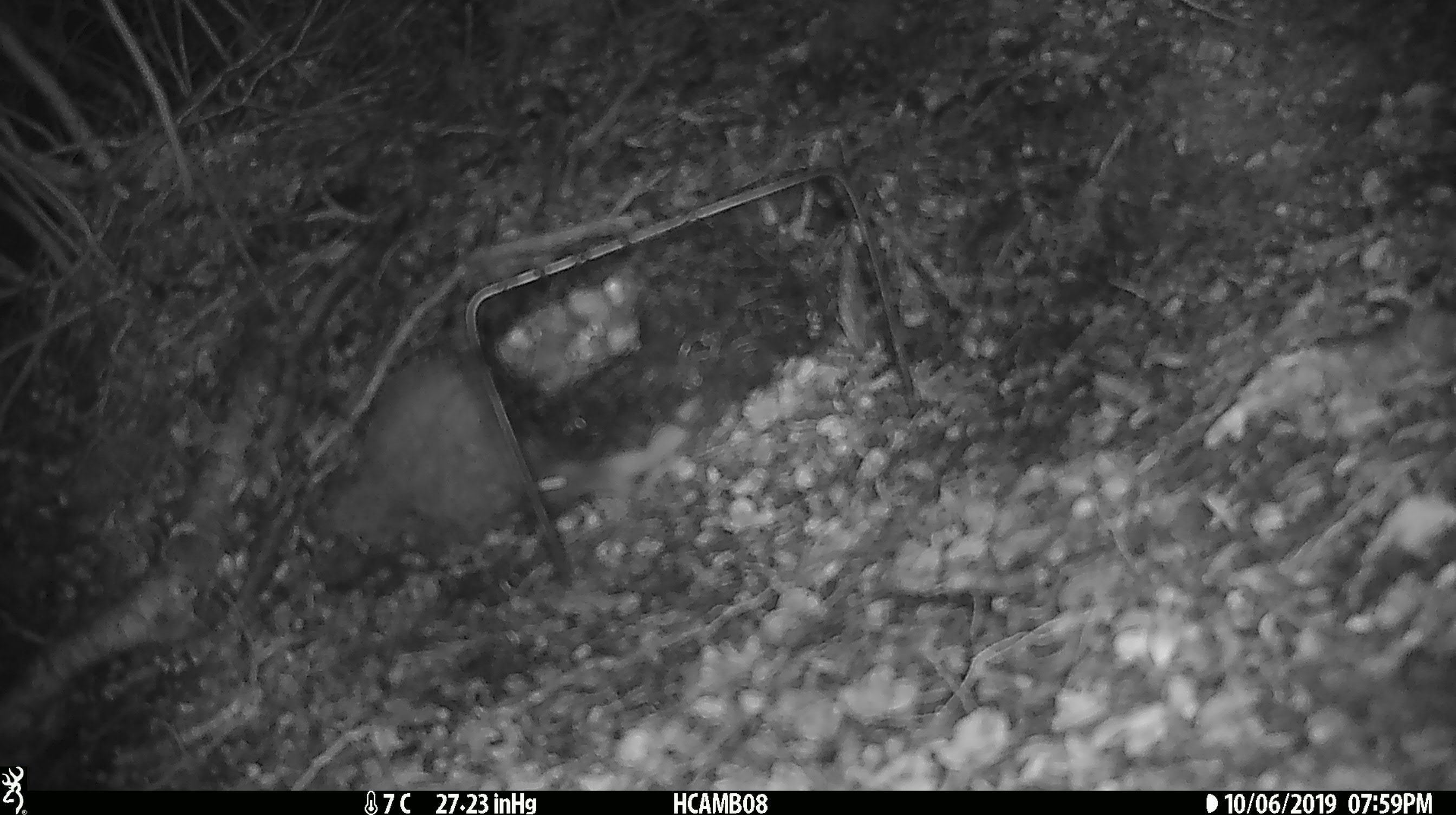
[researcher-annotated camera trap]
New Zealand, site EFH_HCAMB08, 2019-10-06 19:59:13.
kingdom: Animalia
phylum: Chordata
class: Mammalia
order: Rodentia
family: Muridae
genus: Mus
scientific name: Mus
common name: mouse